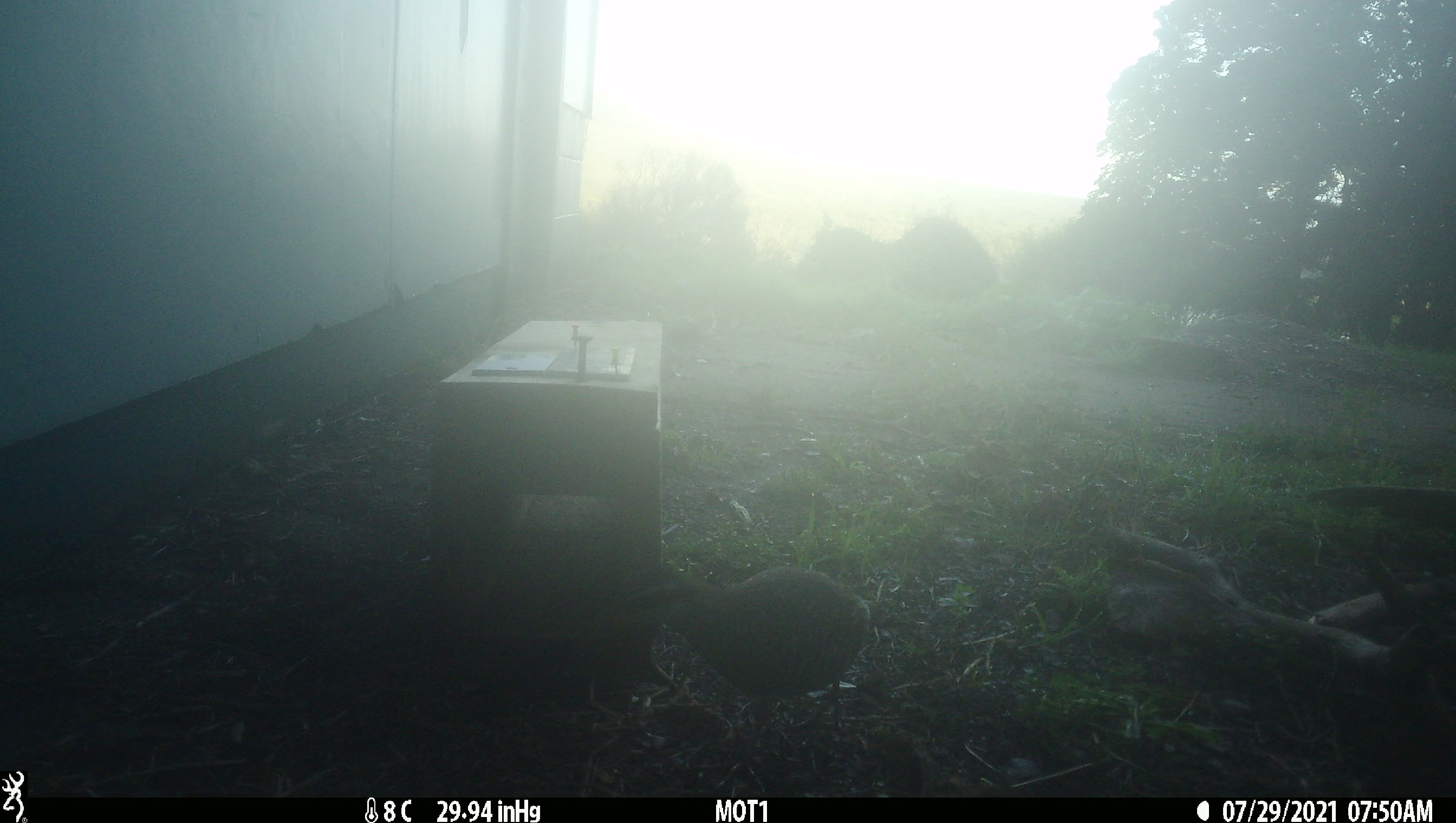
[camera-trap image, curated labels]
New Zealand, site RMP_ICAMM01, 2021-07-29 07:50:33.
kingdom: Animalia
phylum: Chordata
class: Aves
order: Gruiformes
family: Rallidae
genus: Gallirallus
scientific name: Gallirallus philippensis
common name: buff-banded rail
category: banded rail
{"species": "banded rail (buff-banded rail) (Gallirallus philippensis)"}